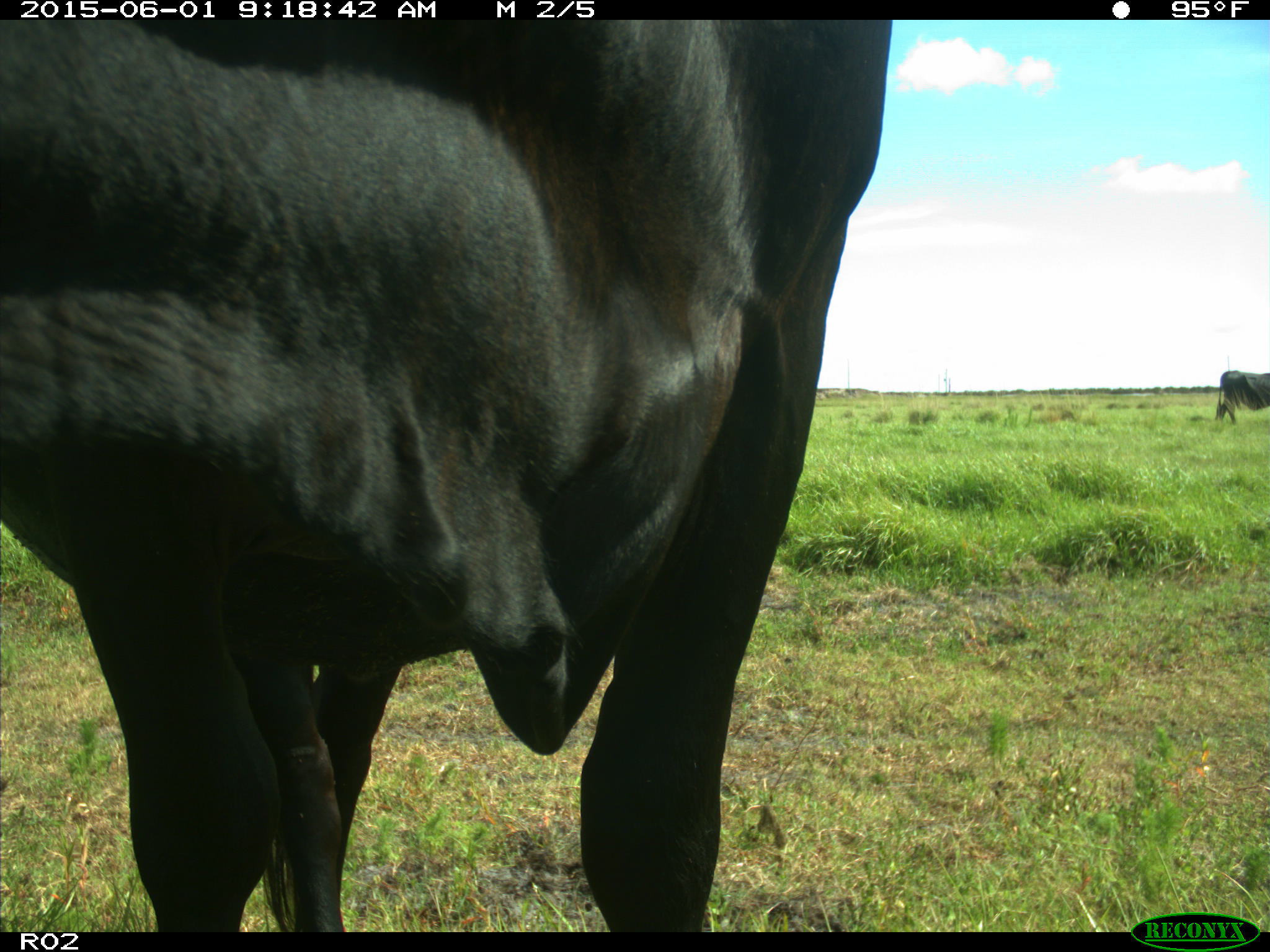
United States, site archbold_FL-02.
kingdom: Animalia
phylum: Chordata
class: Mammalia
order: Artiodactyla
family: Bovidae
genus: Bos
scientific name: Bos taurus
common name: domestic cow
Bos taurus (domestic cow).